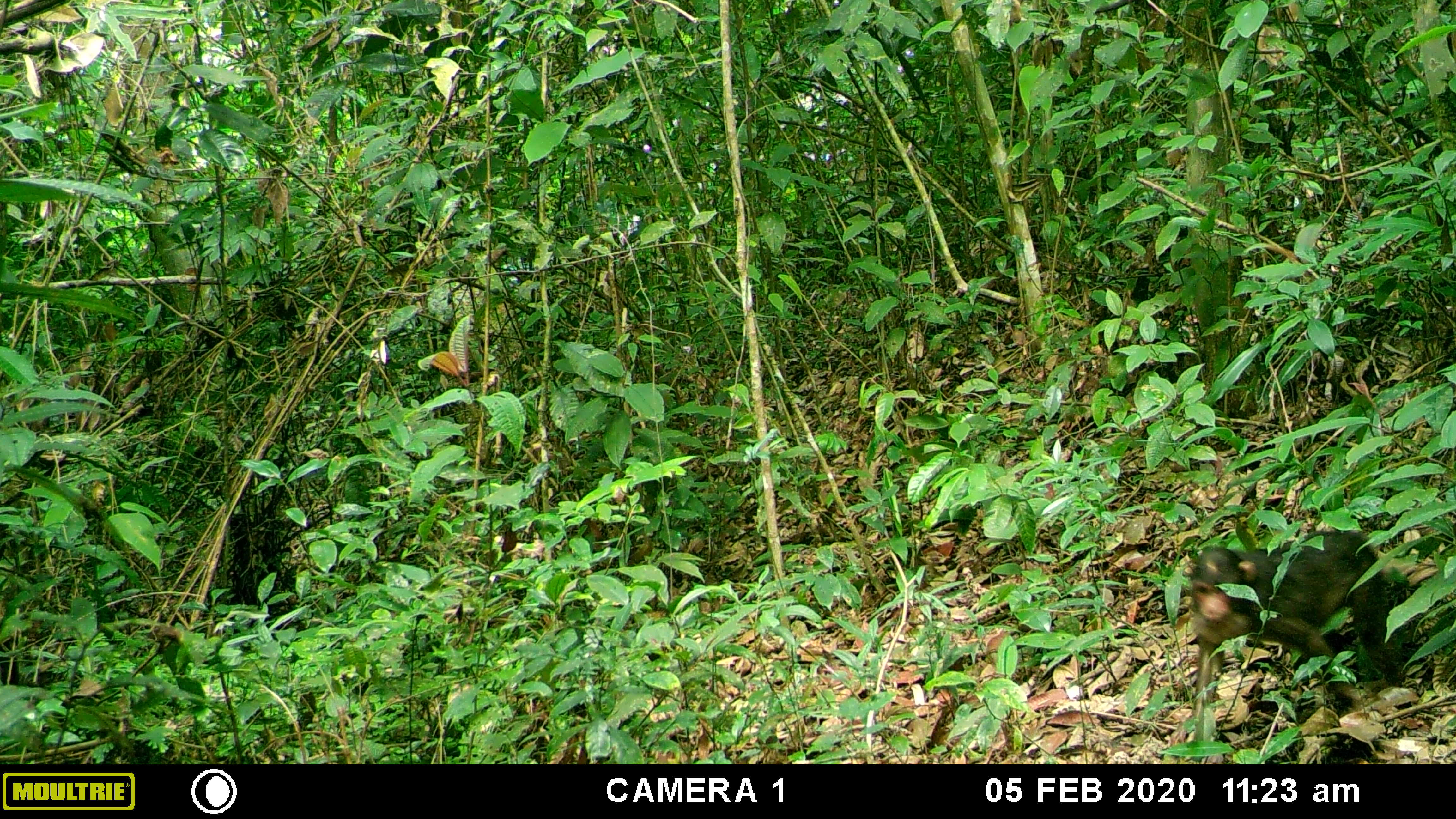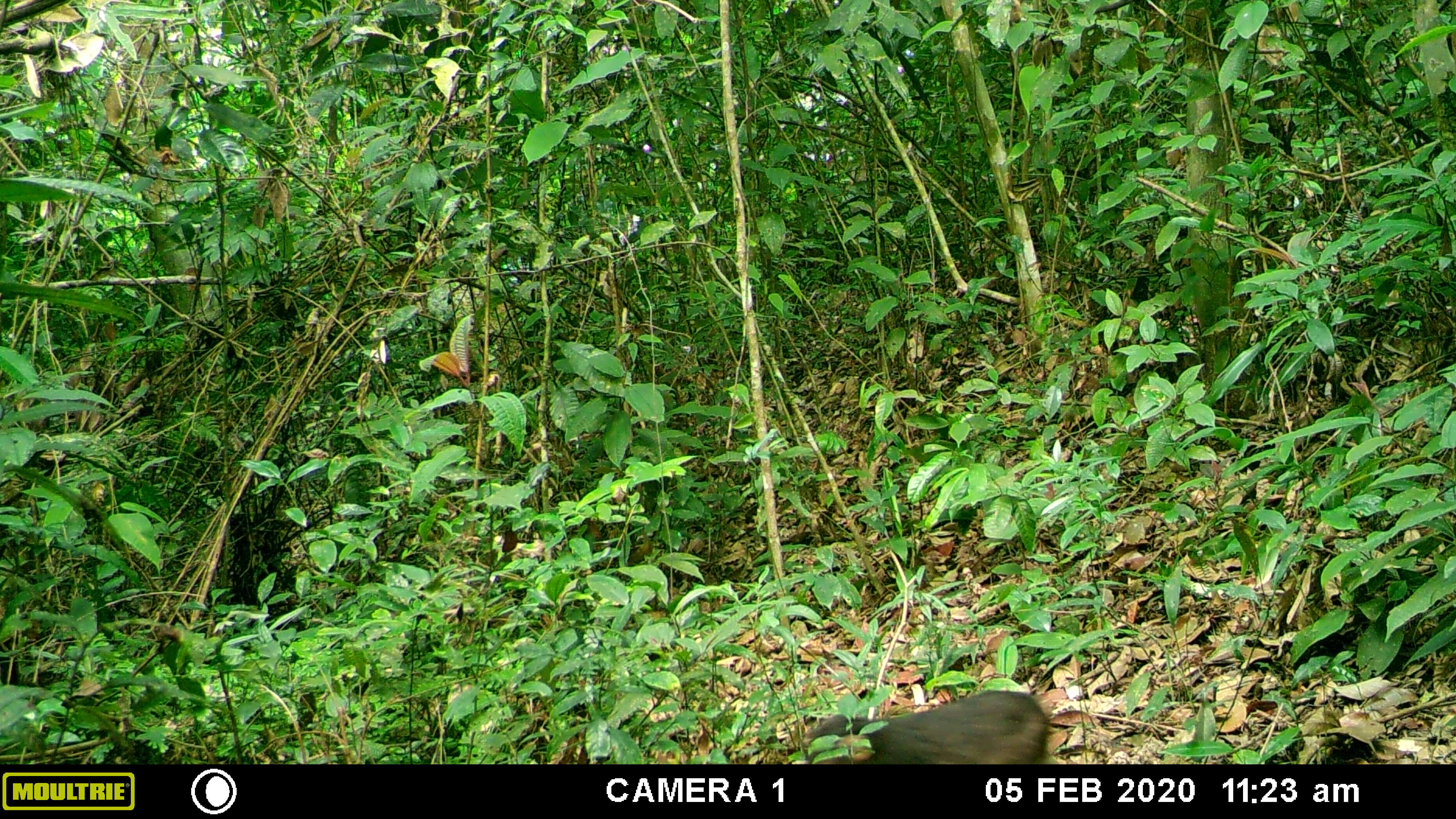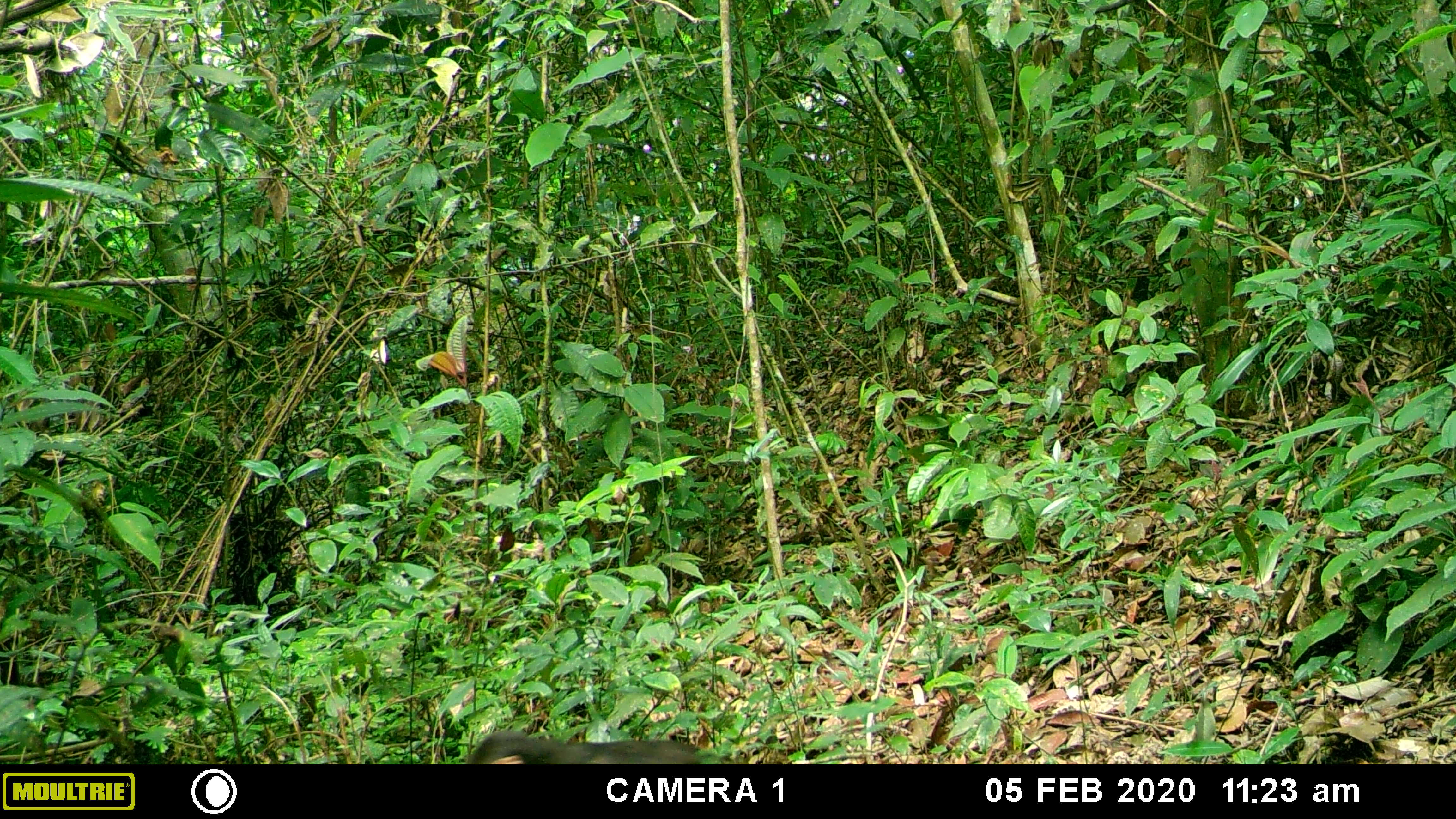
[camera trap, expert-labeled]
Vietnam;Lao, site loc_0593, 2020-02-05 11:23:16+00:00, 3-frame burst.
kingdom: Animalia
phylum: Chordata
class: Mammalia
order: Primates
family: Cercopithecidae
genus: Macaca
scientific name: Macaca arctoides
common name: stump-tailed macaque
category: stump tailed macaque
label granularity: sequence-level